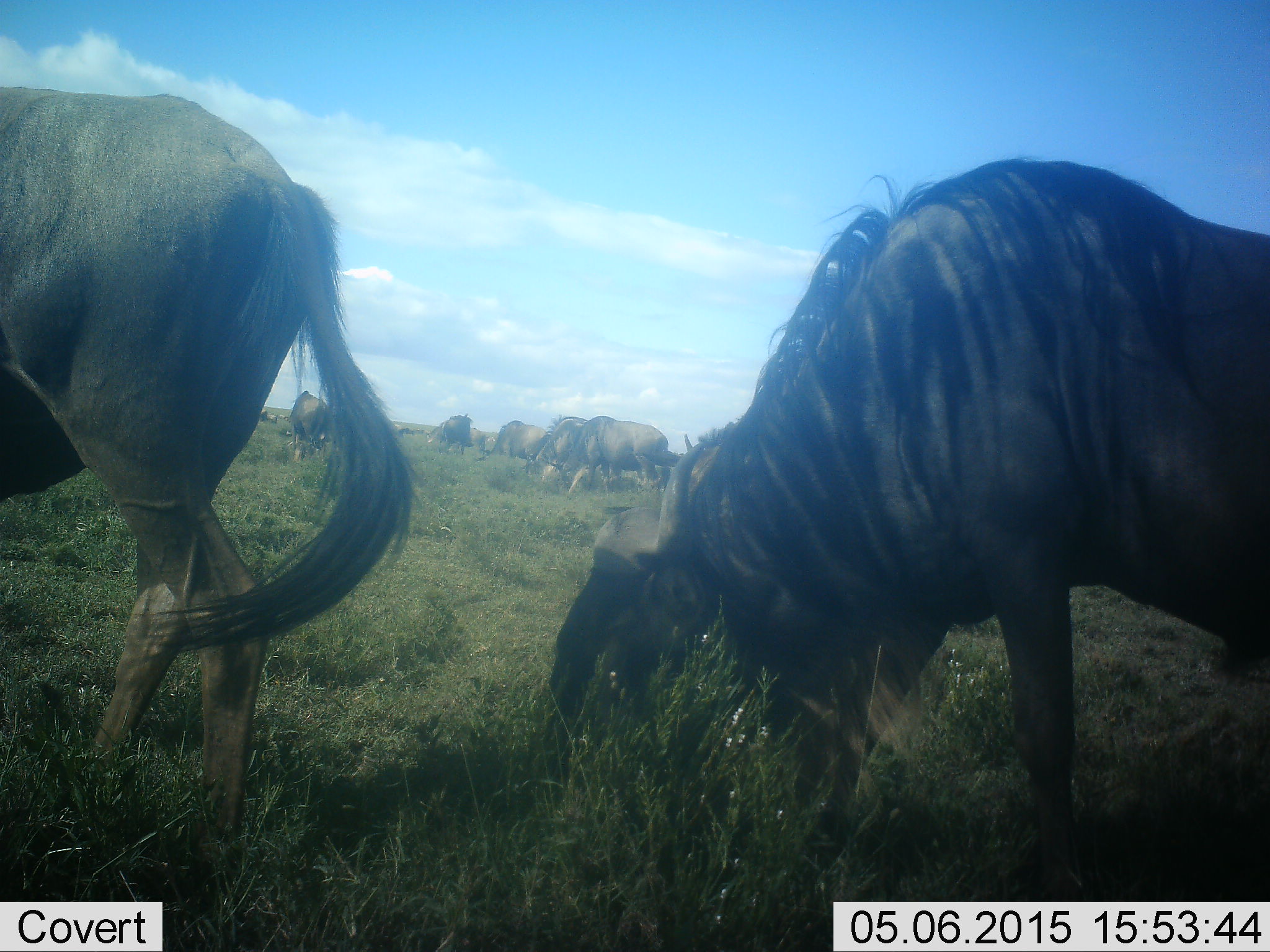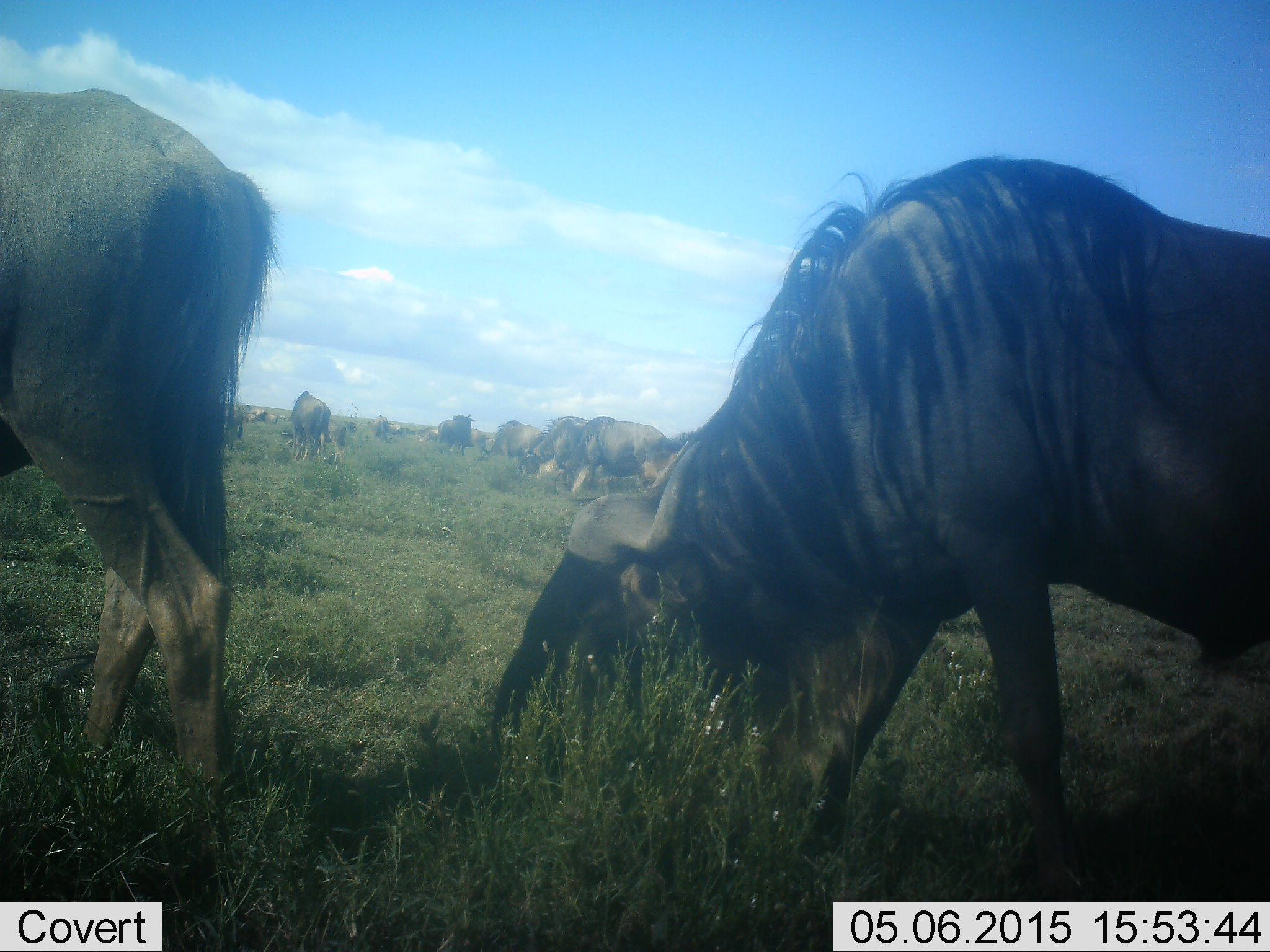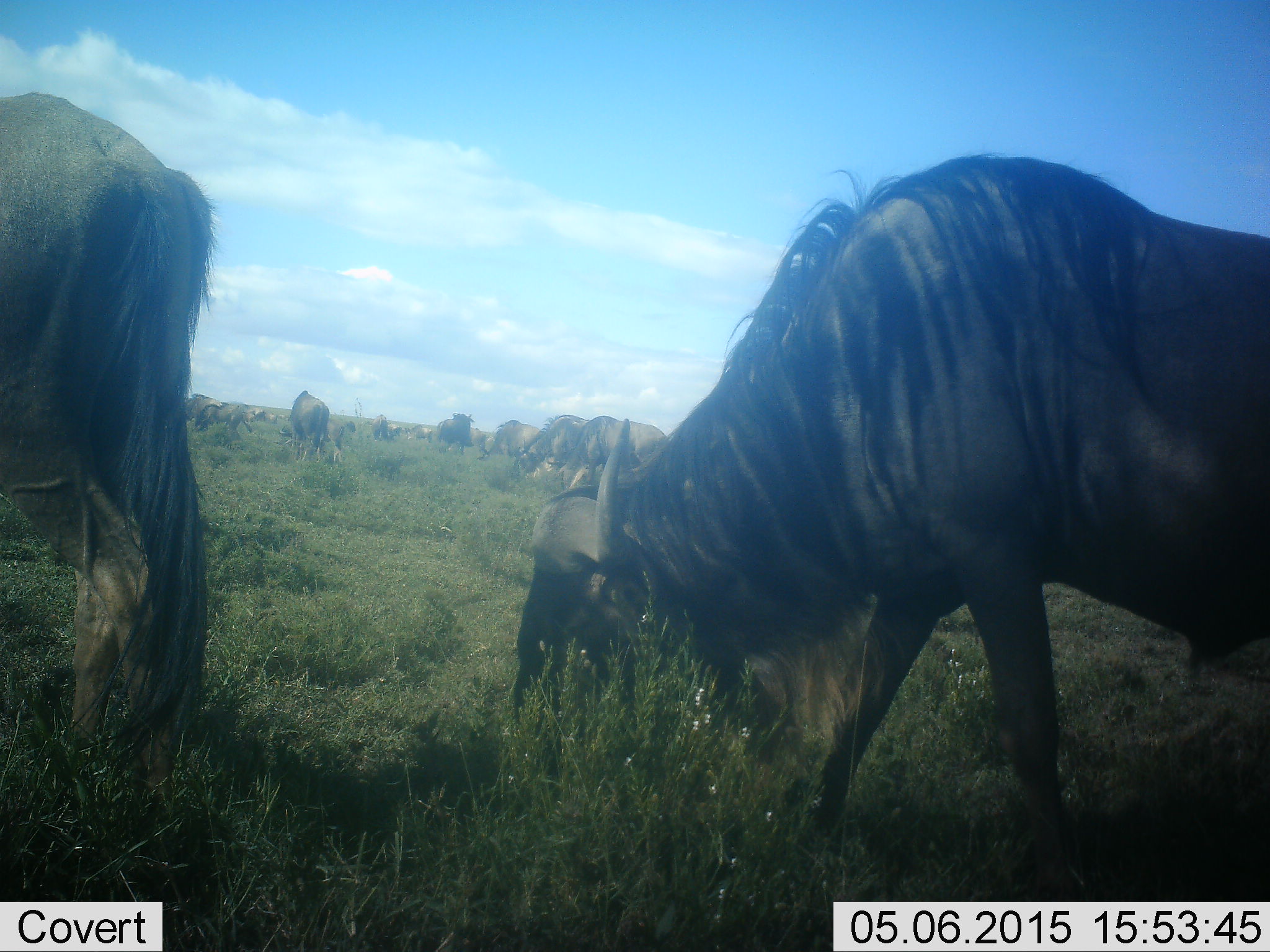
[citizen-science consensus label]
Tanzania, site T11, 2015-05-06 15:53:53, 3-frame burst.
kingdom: Animalia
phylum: Chordata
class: Mammalia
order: Artiodactyla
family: Bovidae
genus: Connochaetes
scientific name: Connochaetes taurinus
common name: blue wildebeest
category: wildebeest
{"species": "wildebeest (blue wildebeest) (Connochaetes taurinus)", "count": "11-50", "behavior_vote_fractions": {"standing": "36%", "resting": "9%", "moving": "27%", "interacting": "0%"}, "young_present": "0%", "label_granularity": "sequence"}